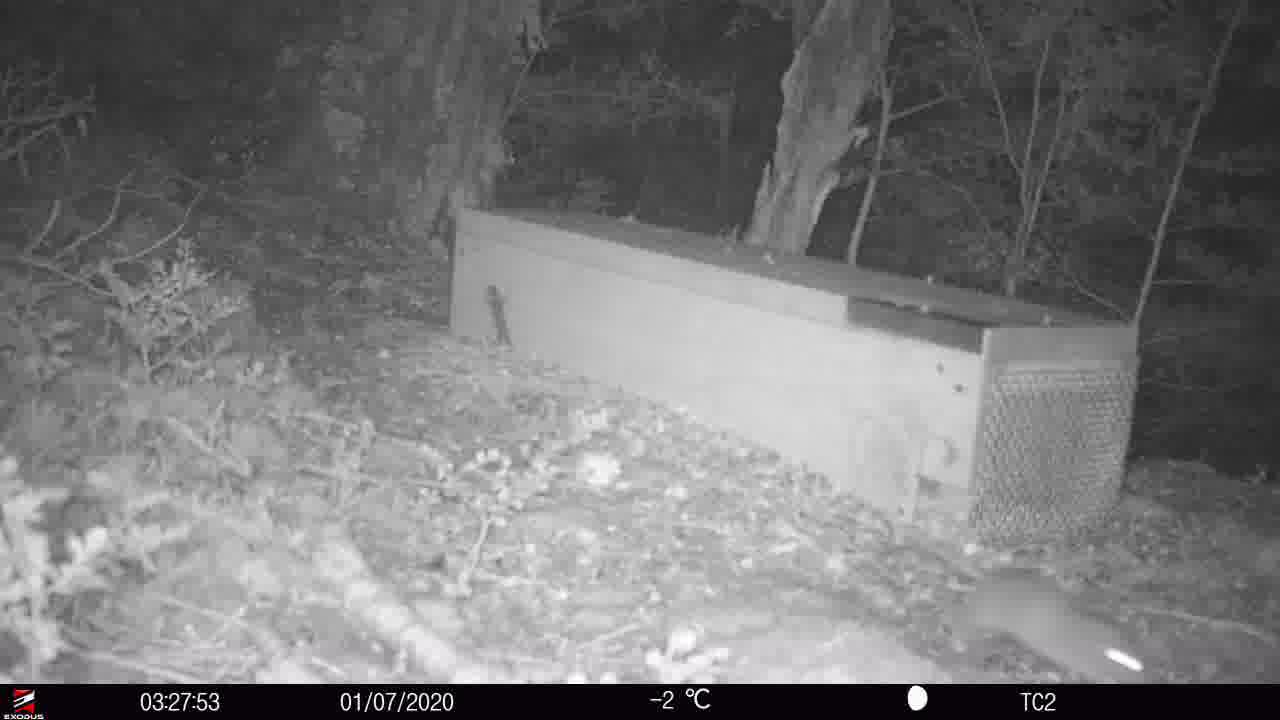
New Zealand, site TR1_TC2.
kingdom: Animalia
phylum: Chordata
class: Mammalia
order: Rodentia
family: Muridae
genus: Rattus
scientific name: Rattus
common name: rat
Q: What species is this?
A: Rat (Rattus).